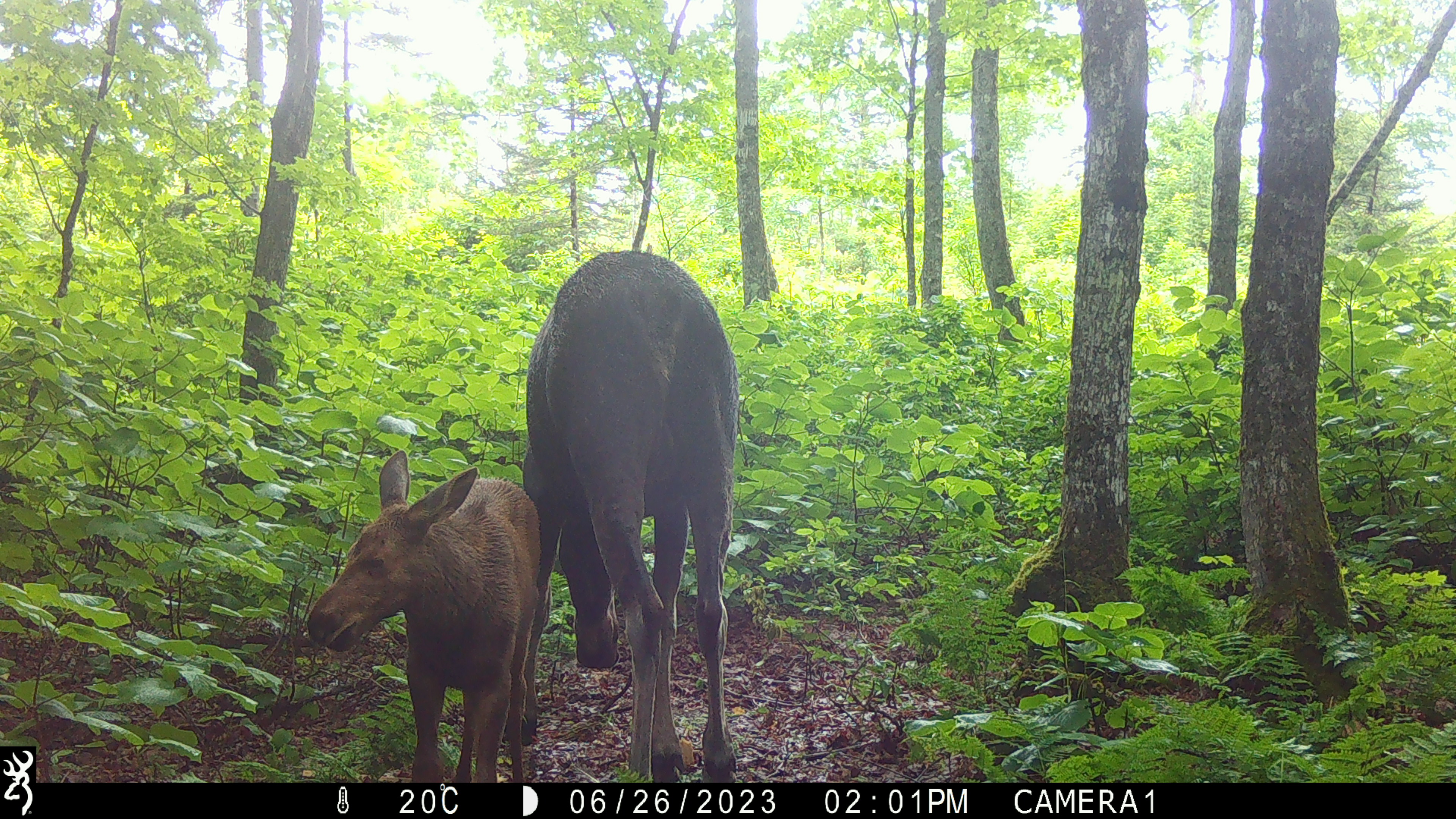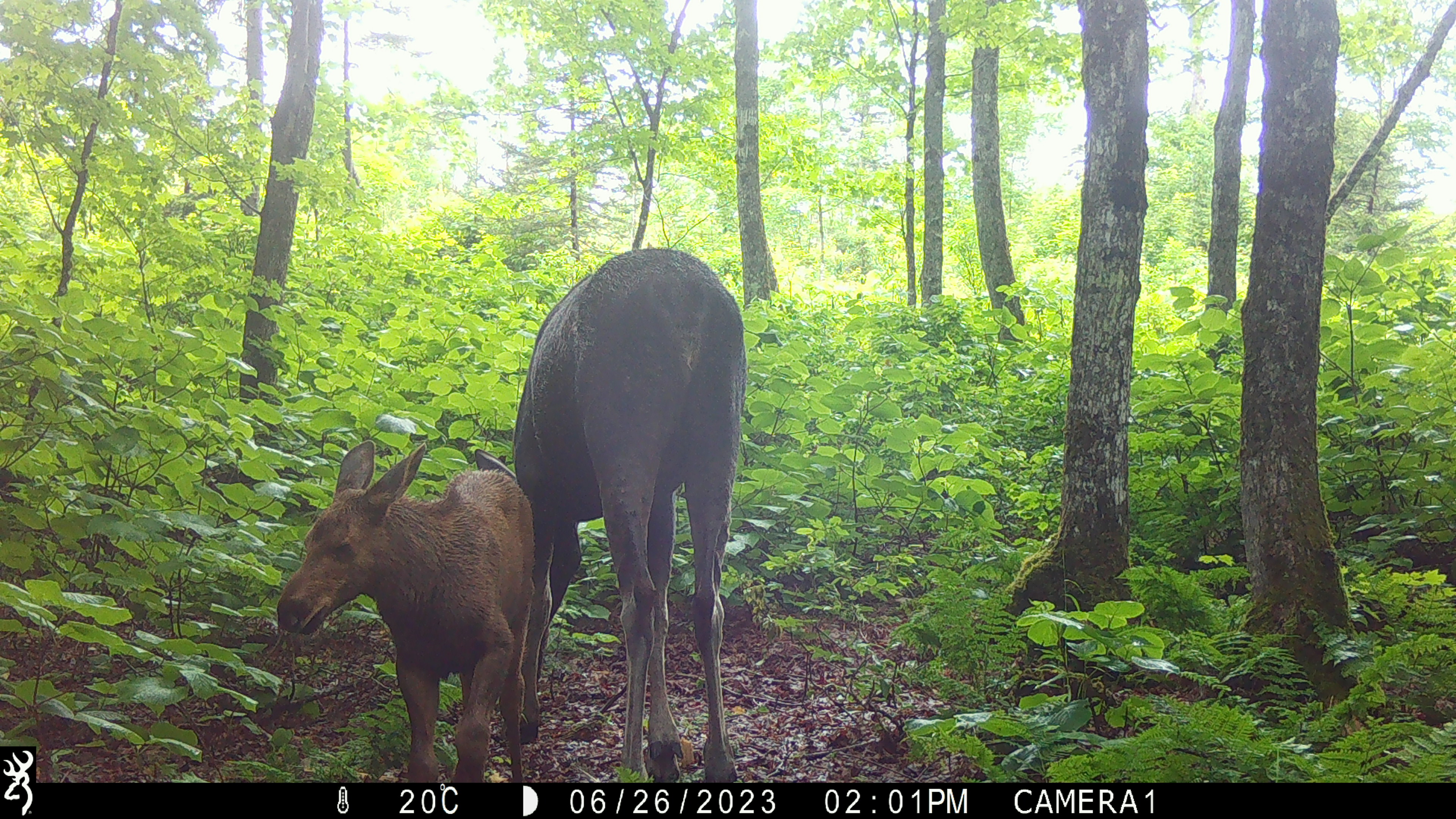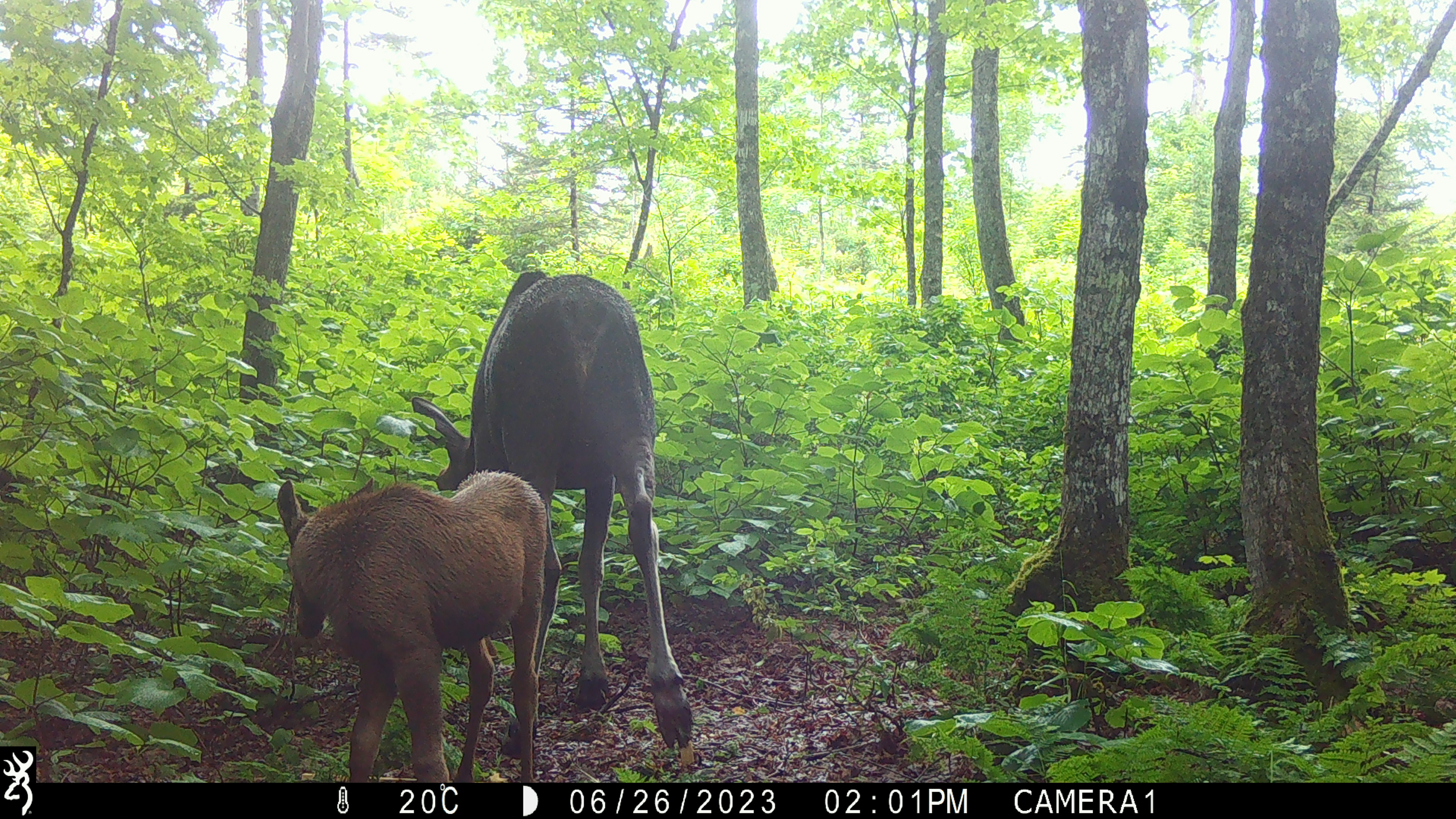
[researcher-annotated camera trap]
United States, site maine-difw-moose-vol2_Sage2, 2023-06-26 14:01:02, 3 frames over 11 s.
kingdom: Animalia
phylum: Chordata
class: Mammalia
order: Artiodactyla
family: Cervidae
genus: Alces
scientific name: Alces alces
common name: moose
Moose (Alces alces).